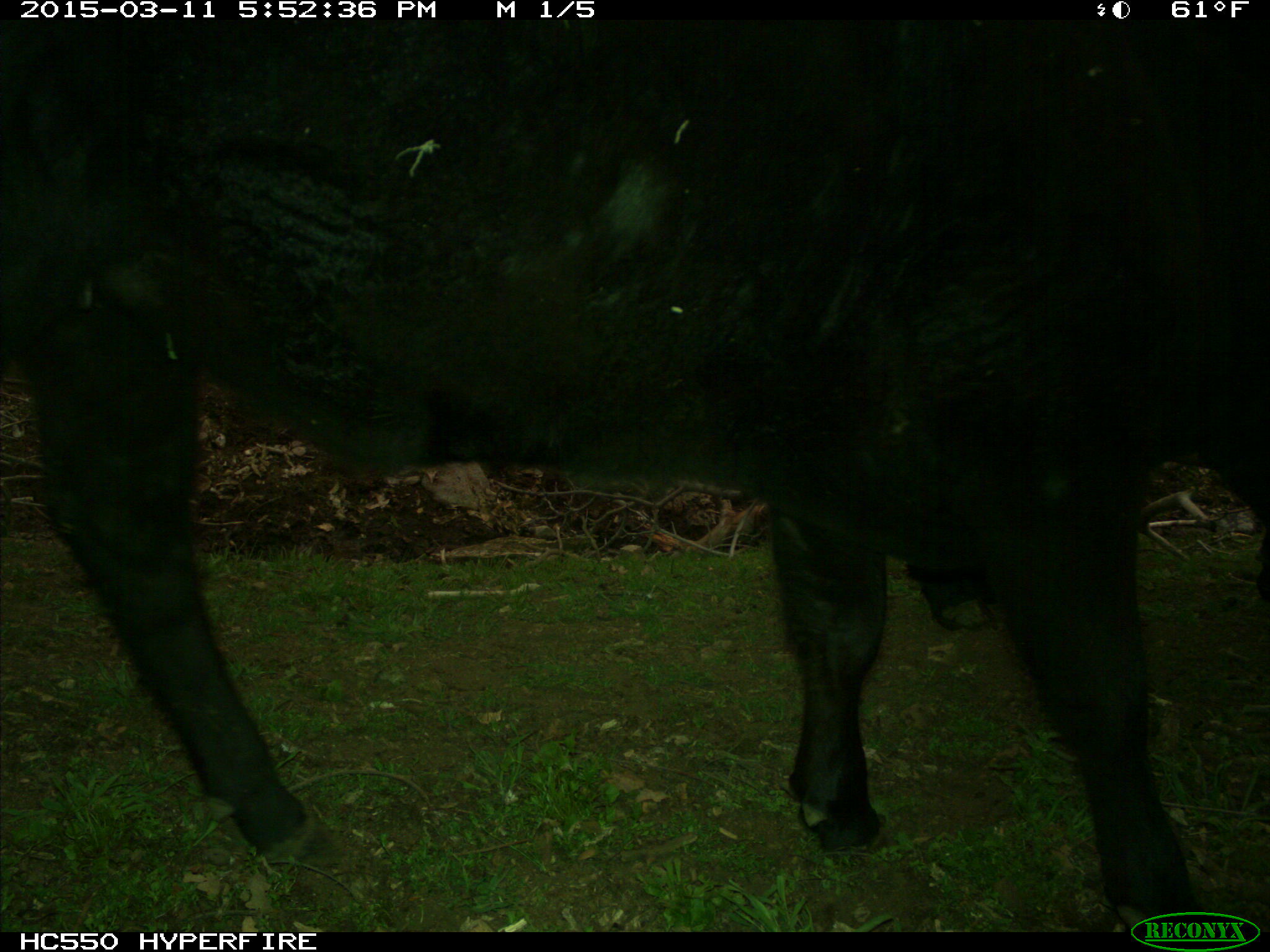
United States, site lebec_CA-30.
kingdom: Animalia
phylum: Chordata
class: Mammalia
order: Artiodactyla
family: Bovidae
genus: Bos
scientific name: Bos taurus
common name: domestic cow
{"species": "Bos taurus (domestic cow)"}